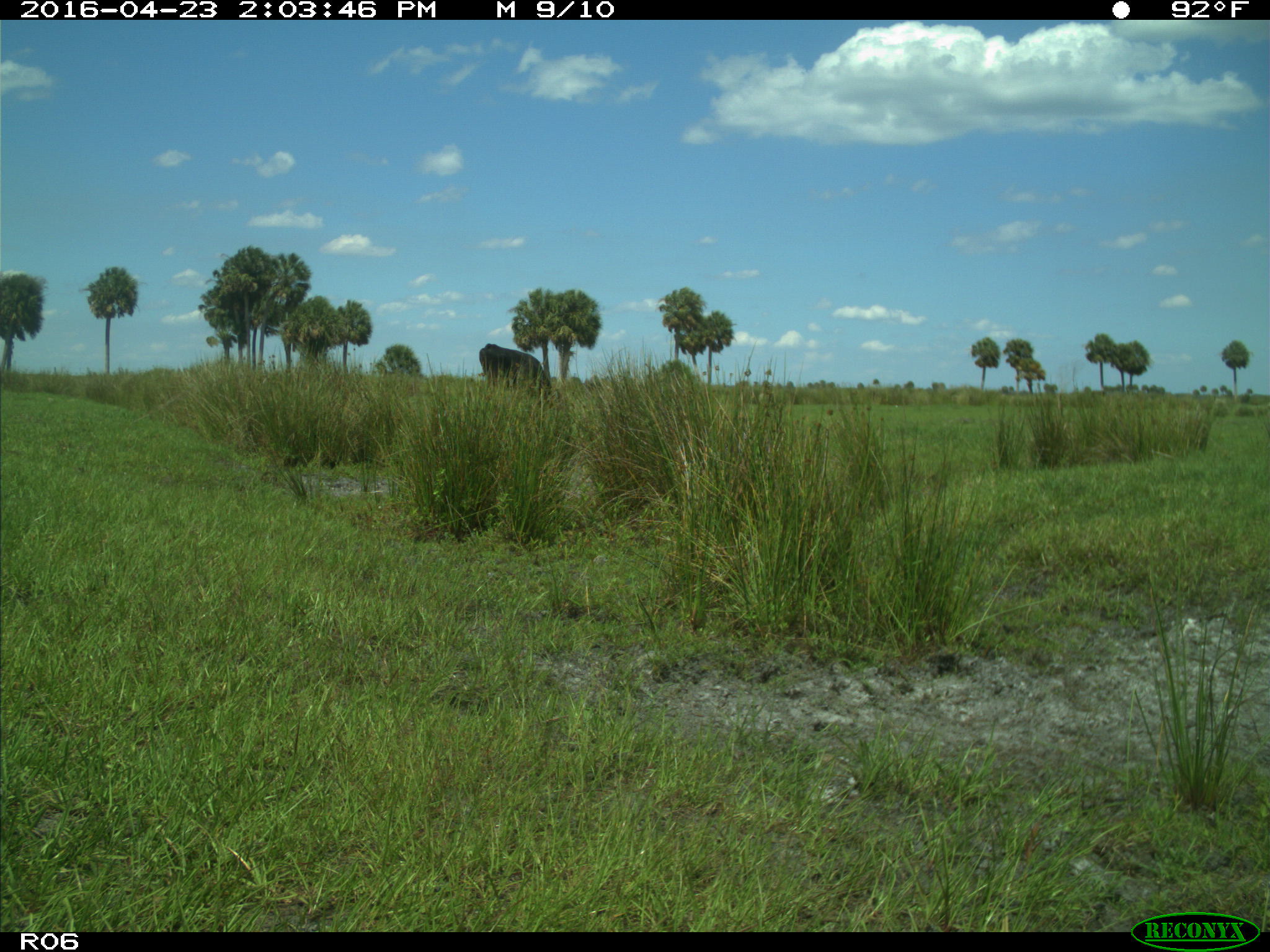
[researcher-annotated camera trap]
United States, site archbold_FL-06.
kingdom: Animalia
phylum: Chordata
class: Mammalia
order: Artiodactyla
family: Bovidae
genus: Bos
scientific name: Bos taurus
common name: domestic cow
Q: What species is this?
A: Bos taurus (domestic cow).